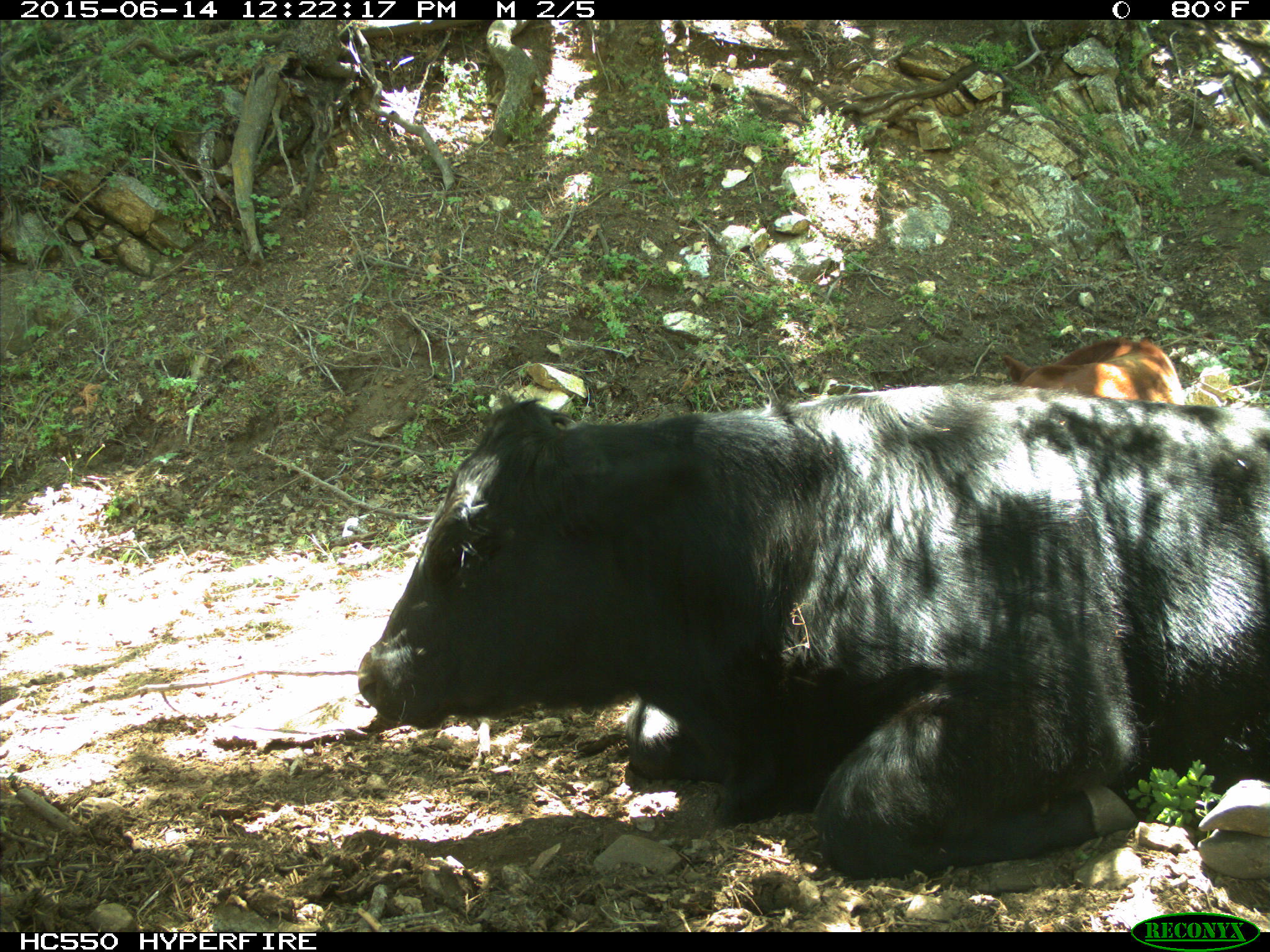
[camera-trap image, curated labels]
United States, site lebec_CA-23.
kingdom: Animalia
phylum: Chordata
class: Mammalia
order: Artiodactyla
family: Bovidae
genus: Bos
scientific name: Bos taurus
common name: domestic cow